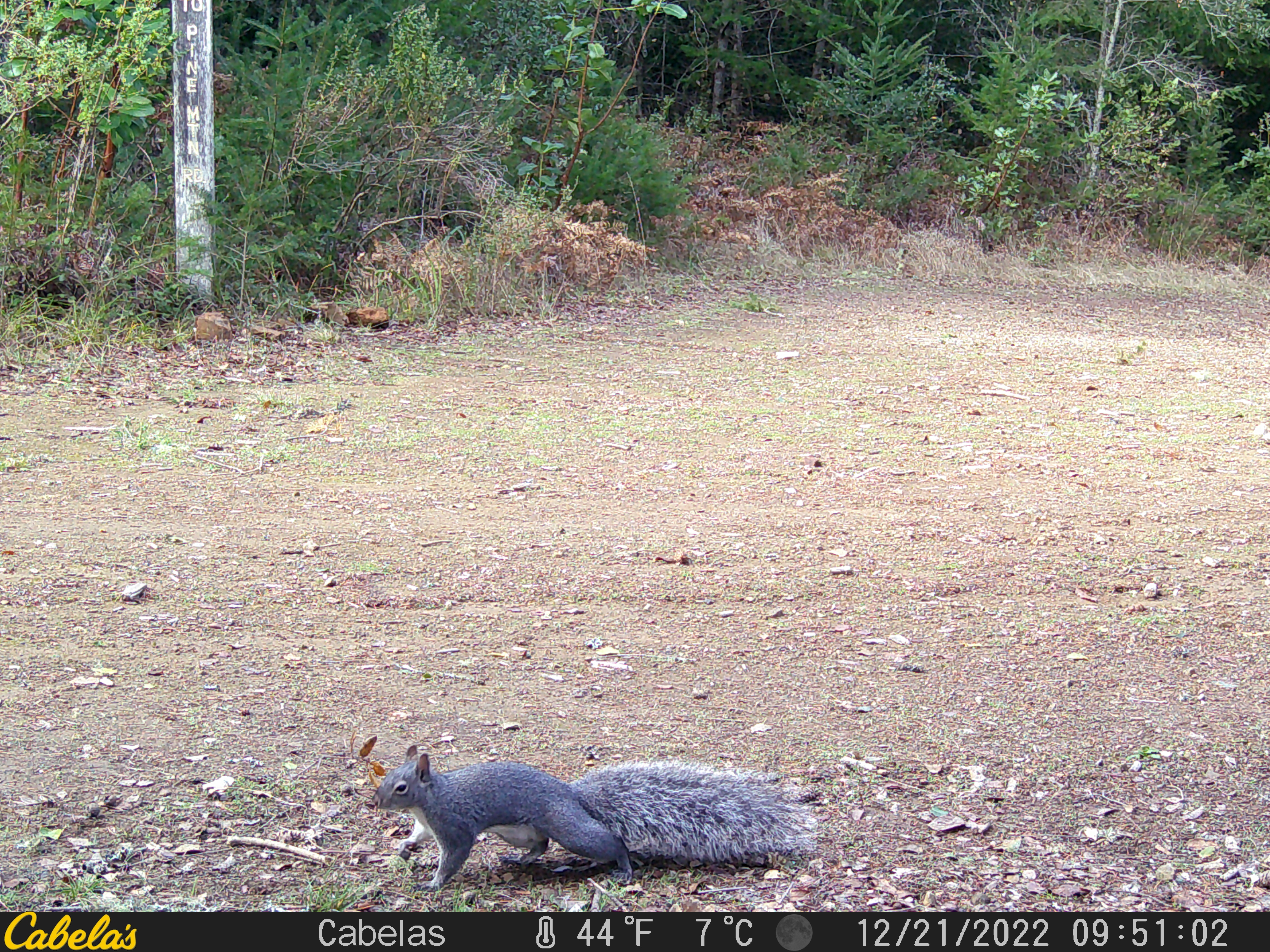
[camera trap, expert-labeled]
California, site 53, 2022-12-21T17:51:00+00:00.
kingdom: Animalia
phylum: Chordata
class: Mammalia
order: Rodentia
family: Sciuridae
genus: Sciurus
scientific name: Sciurus griseus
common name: western gray squirrel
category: western grey squirrel